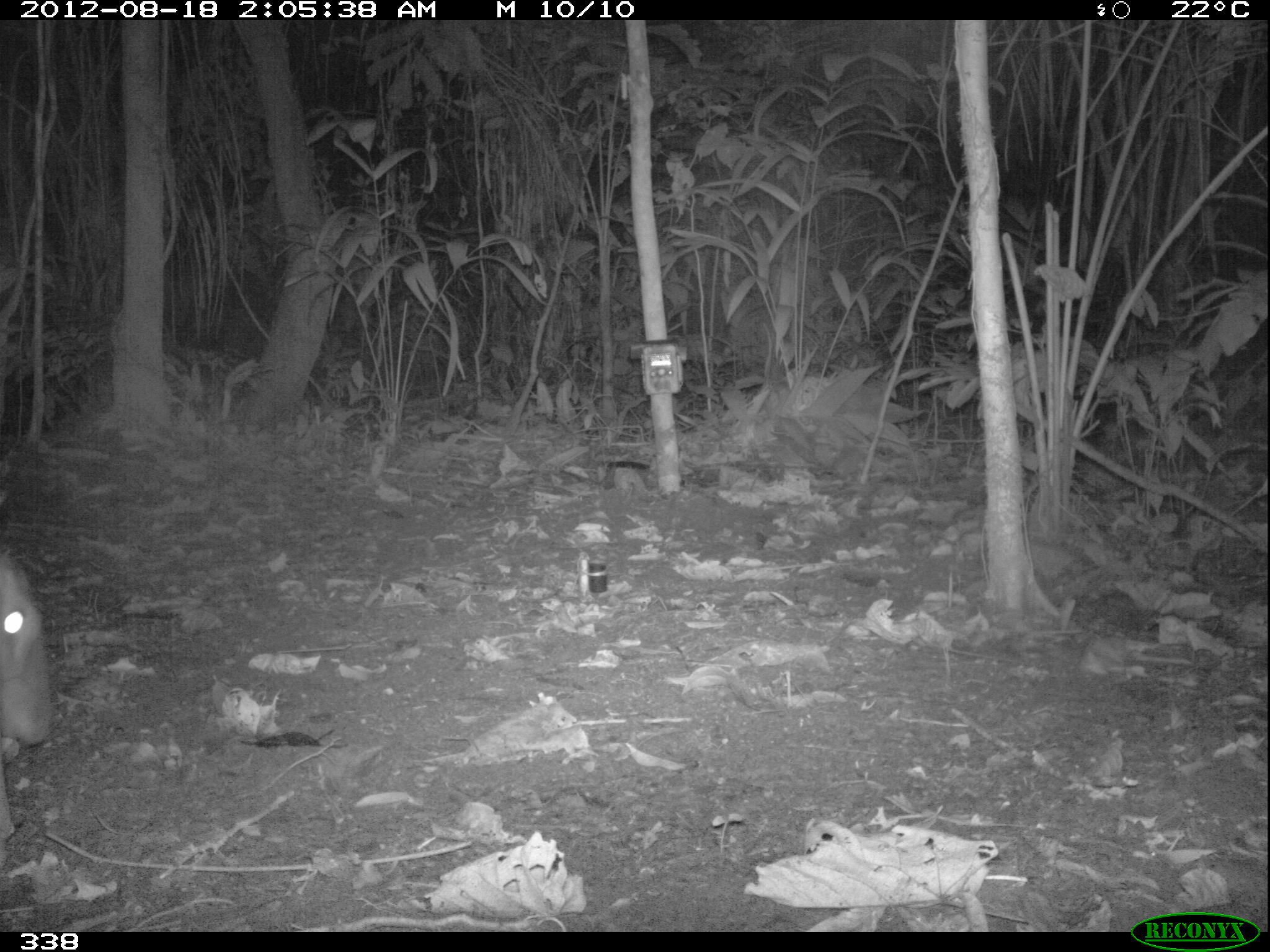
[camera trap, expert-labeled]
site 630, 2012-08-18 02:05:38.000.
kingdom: Animalia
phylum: Chordata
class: Mammalia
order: Artiodactyla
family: Cervidae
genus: Mazama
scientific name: Mazama americana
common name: red brocket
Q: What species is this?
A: Mazama americana (red brocket).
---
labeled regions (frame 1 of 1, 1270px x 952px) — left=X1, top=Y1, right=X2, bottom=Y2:
mazama americana: left=0, top=545, right=54, bottom=832